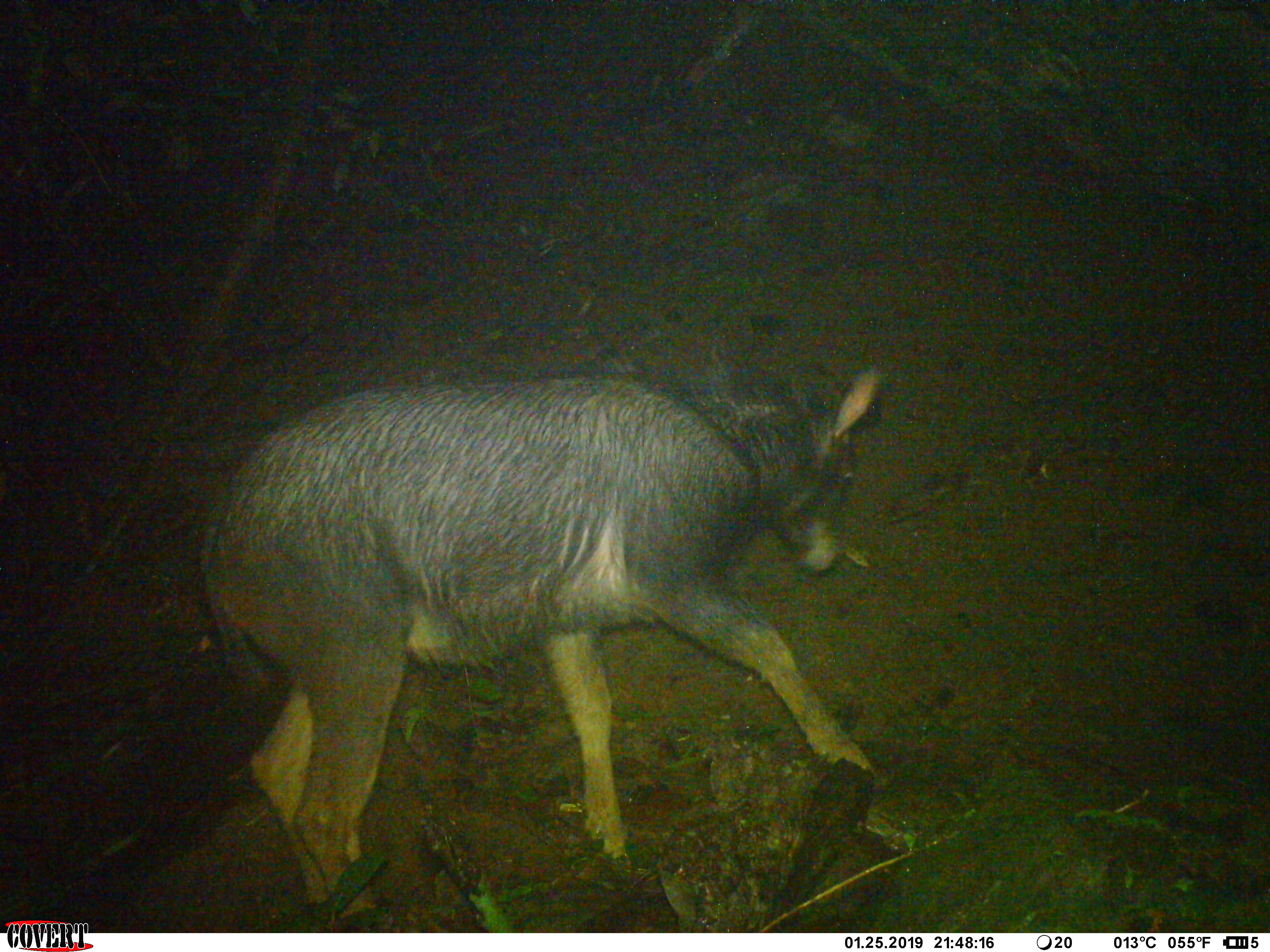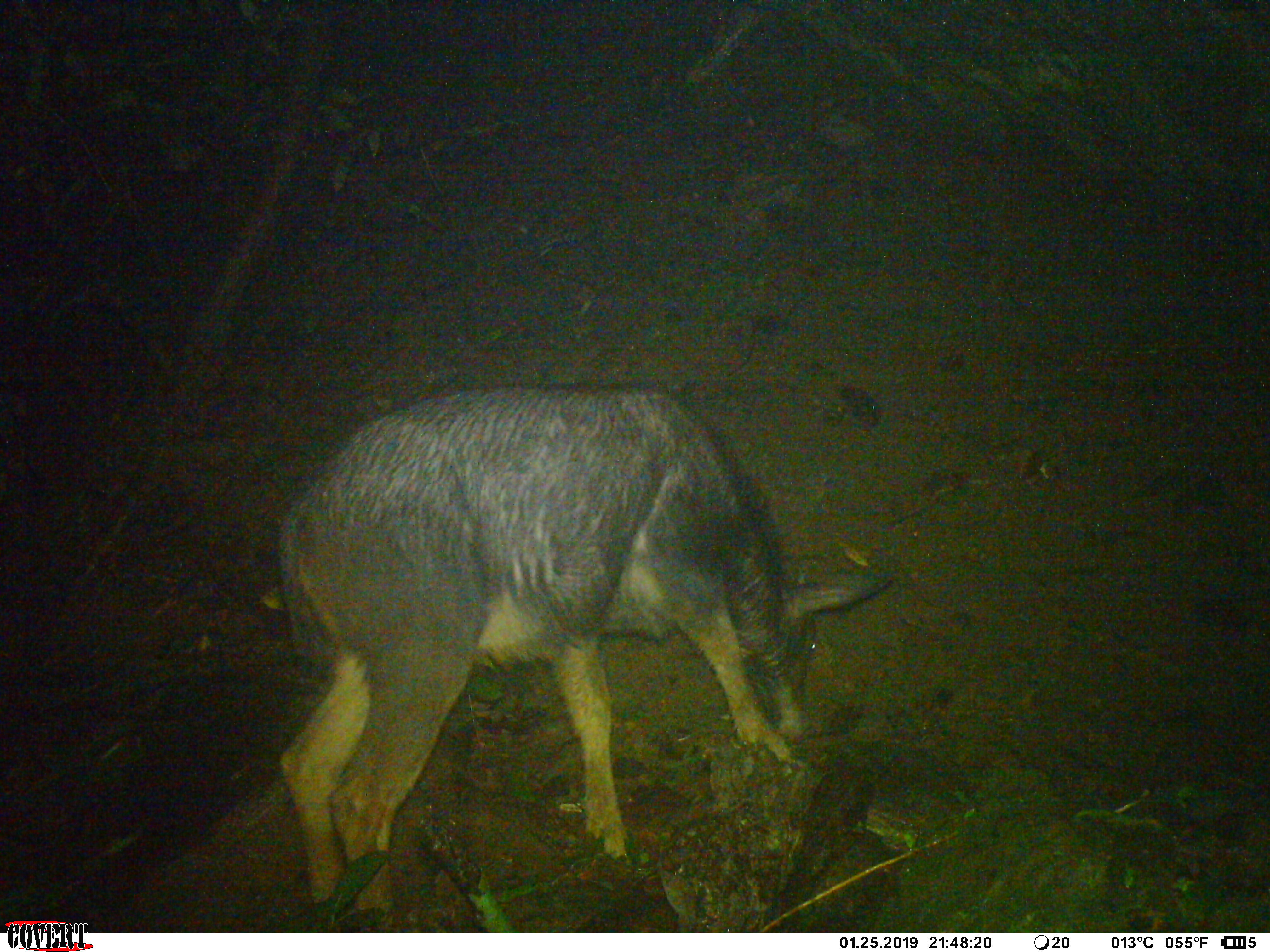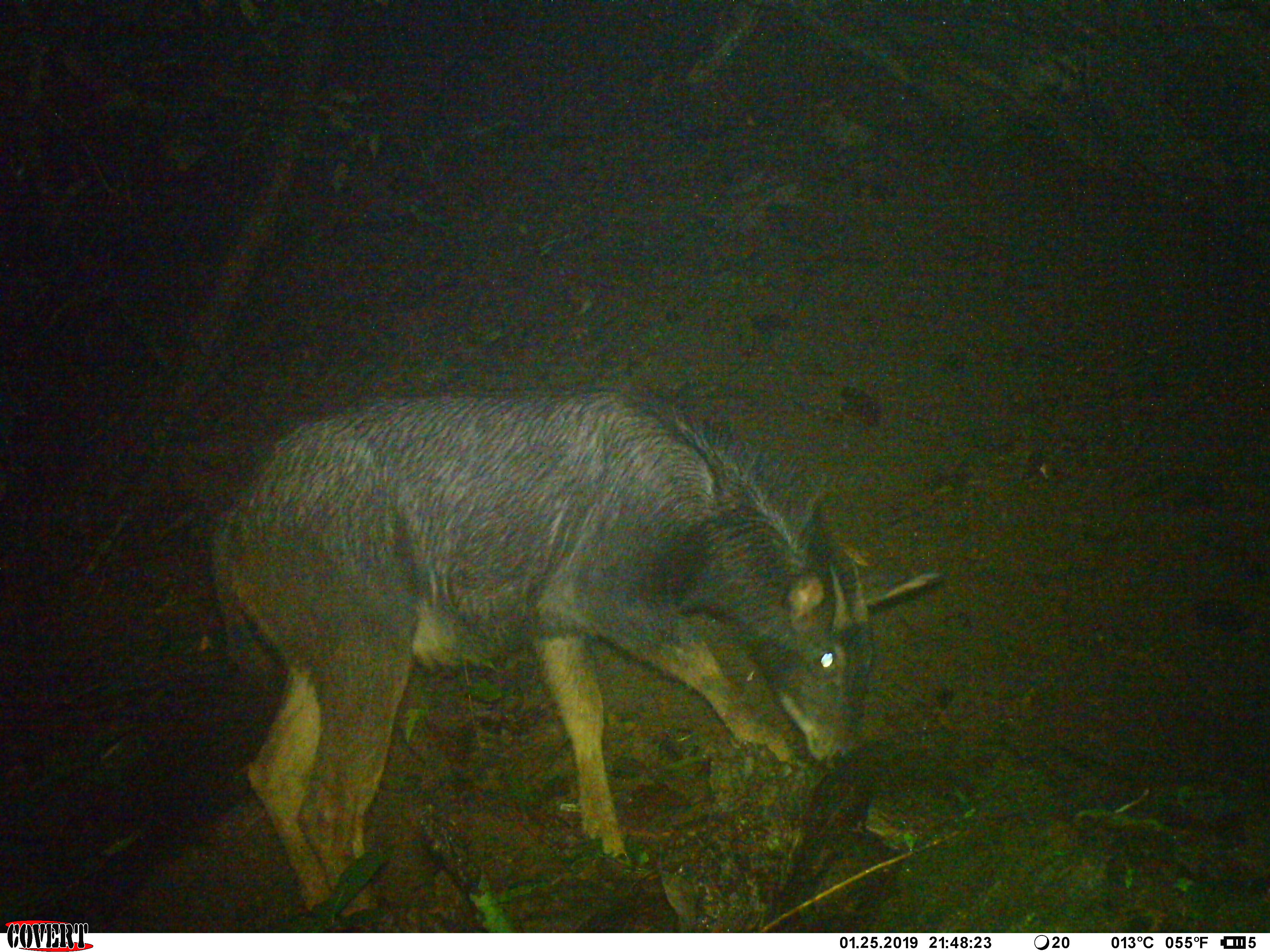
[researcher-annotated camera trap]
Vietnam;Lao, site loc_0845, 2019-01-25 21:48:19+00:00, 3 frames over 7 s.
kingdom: Animalia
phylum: Chordata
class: Mammalia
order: Artiodactyla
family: Bovidae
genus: Capricornis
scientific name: Capricornis sumatraensis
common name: chinese serow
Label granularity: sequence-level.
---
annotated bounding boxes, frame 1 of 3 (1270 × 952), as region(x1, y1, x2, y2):
chinese serow: region(194, 341, 885, 930)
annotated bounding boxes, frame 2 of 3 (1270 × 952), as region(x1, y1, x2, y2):
chinese serow: region(276, 383, 893, 931)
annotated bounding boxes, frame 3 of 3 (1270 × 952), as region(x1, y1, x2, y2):
chinese serow: region(209, 384, 942, 932)